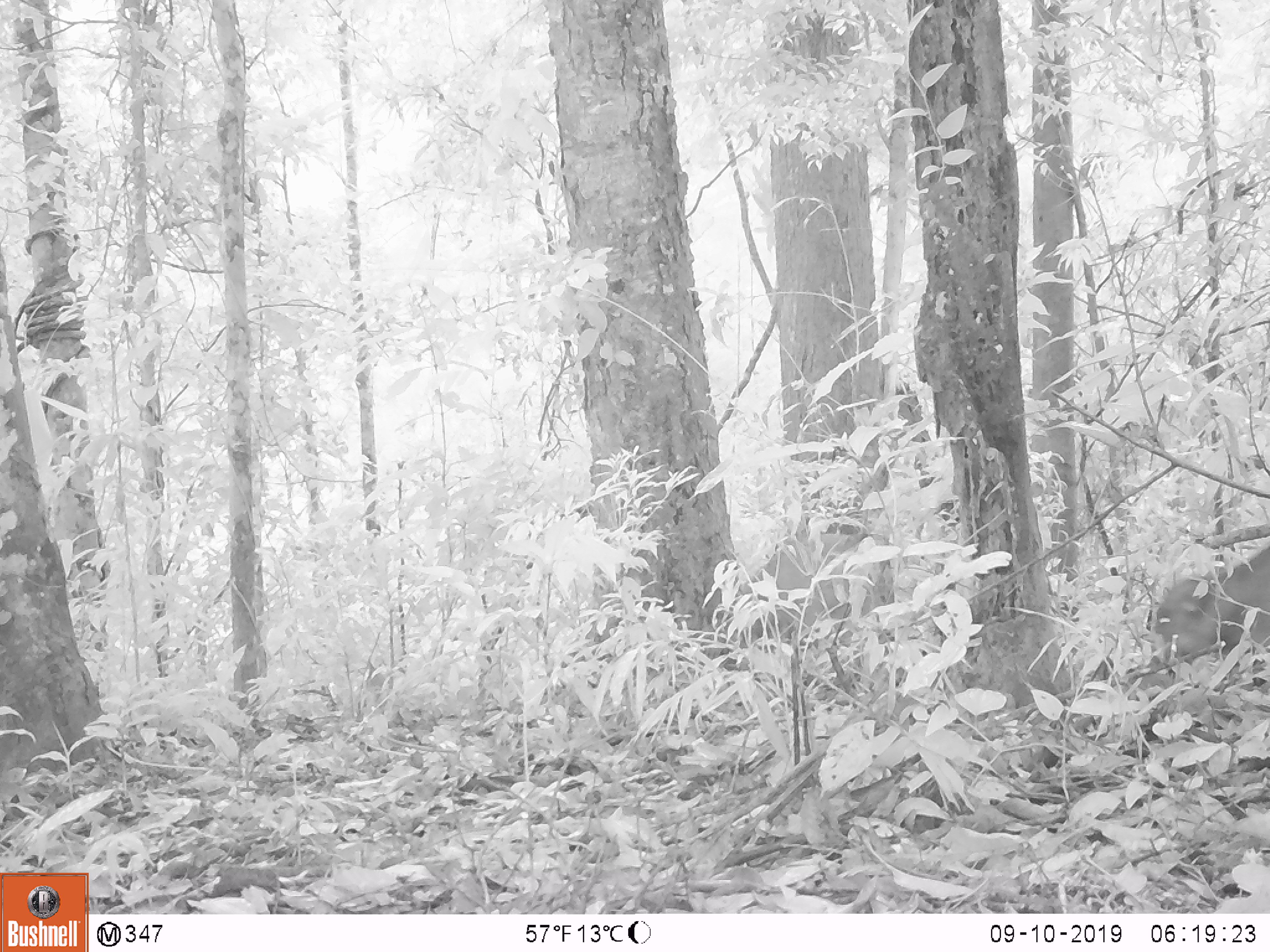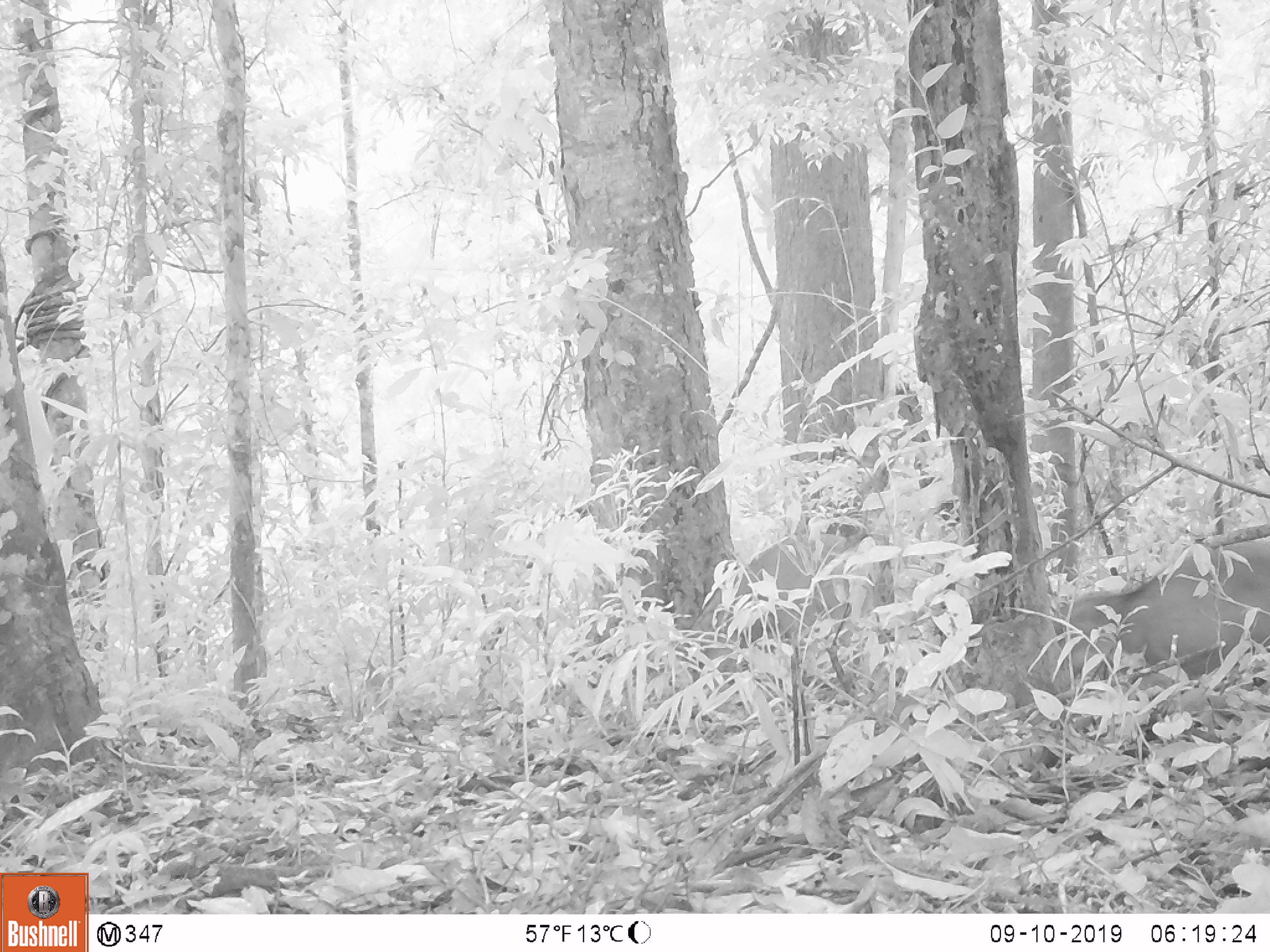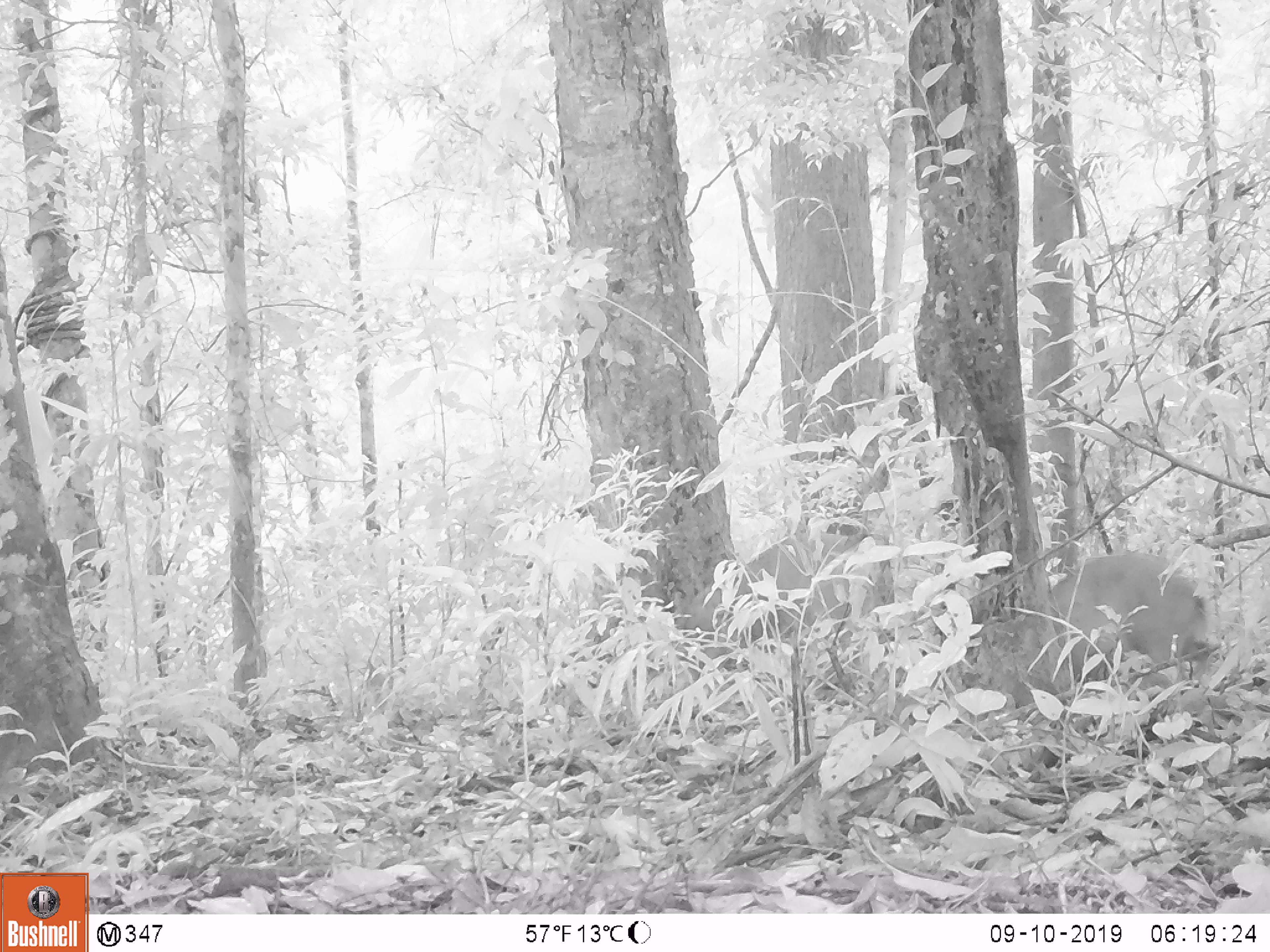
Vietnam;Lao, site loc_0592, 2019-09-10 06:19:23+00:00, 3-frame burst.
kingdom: Animalia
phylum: Chordata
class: Mammalia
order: Artiodactyla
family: Suidae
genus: Sus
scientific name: Sus scrofa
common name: eurasian wild pig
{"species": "eurasian wild pig (Sus scrofa)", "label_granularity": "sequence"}